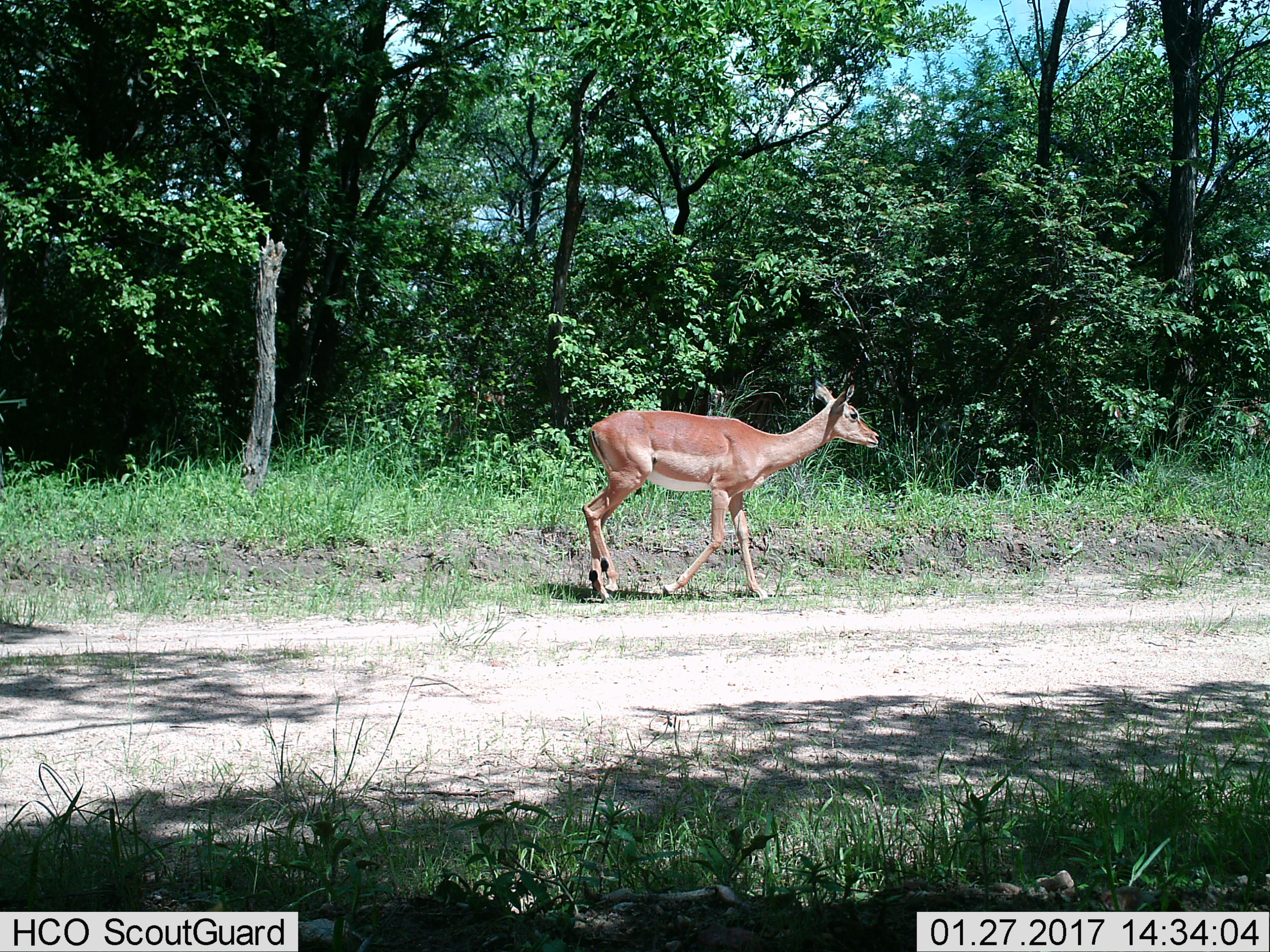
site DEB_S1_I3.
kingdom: Animalia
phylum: Chordata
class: Mammalia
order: Artiodactyla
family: Bovidae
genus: Aepyceros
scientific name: Aepyceros melampus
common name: impala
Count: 1.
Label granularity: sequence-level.